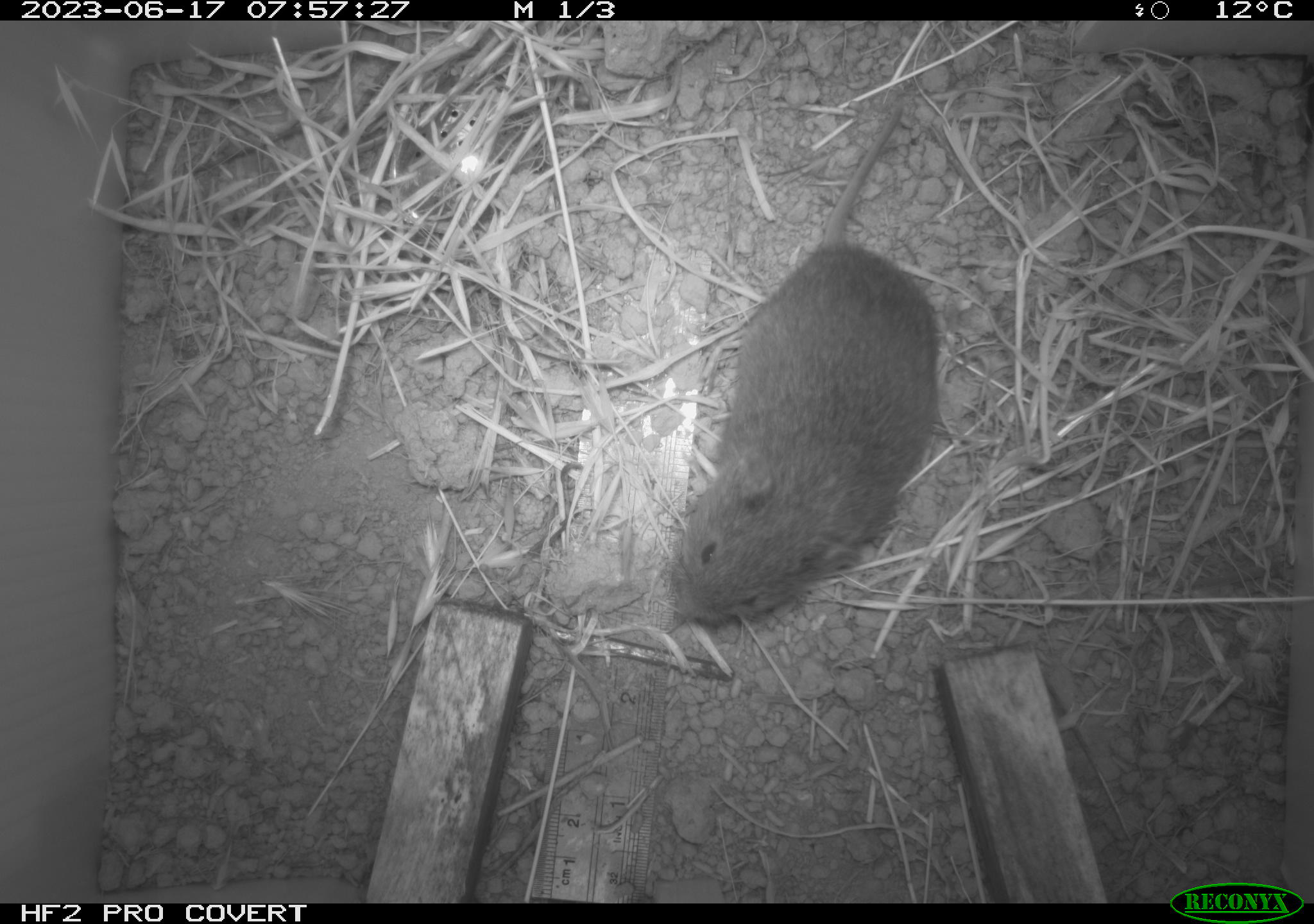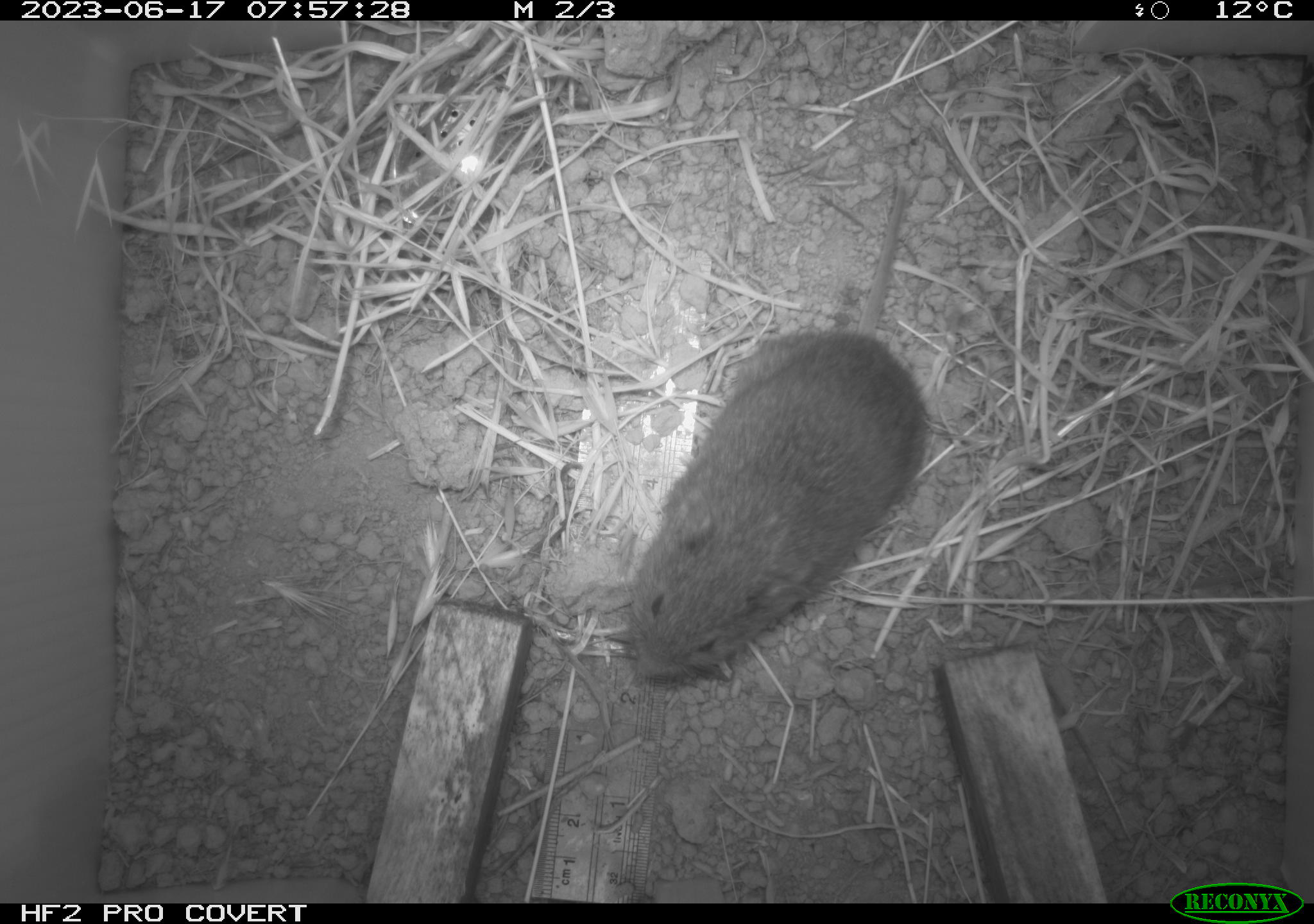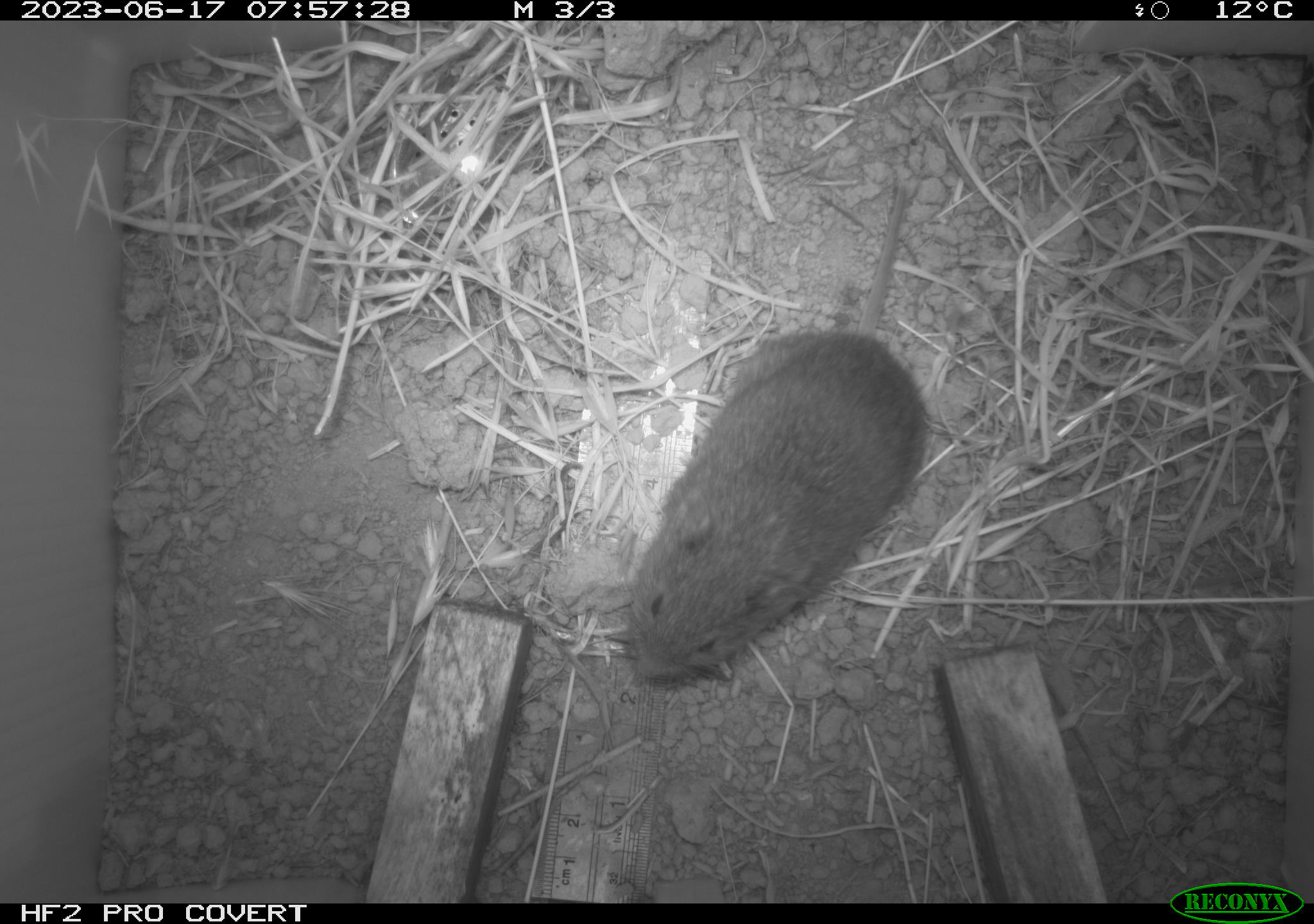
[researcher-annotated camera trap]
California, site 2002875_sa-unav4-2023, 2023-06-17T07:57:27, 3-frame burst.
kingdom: Animalia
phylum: Chordata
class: Mammalia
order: Rodentia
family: Cricetidae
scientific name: Arvicolinae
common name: voles, lemmings, and muskrats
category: arvicolinae subfamily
Arvicolinae subfamily (voles, lemmings, and muskrats) (Arvicolinae).